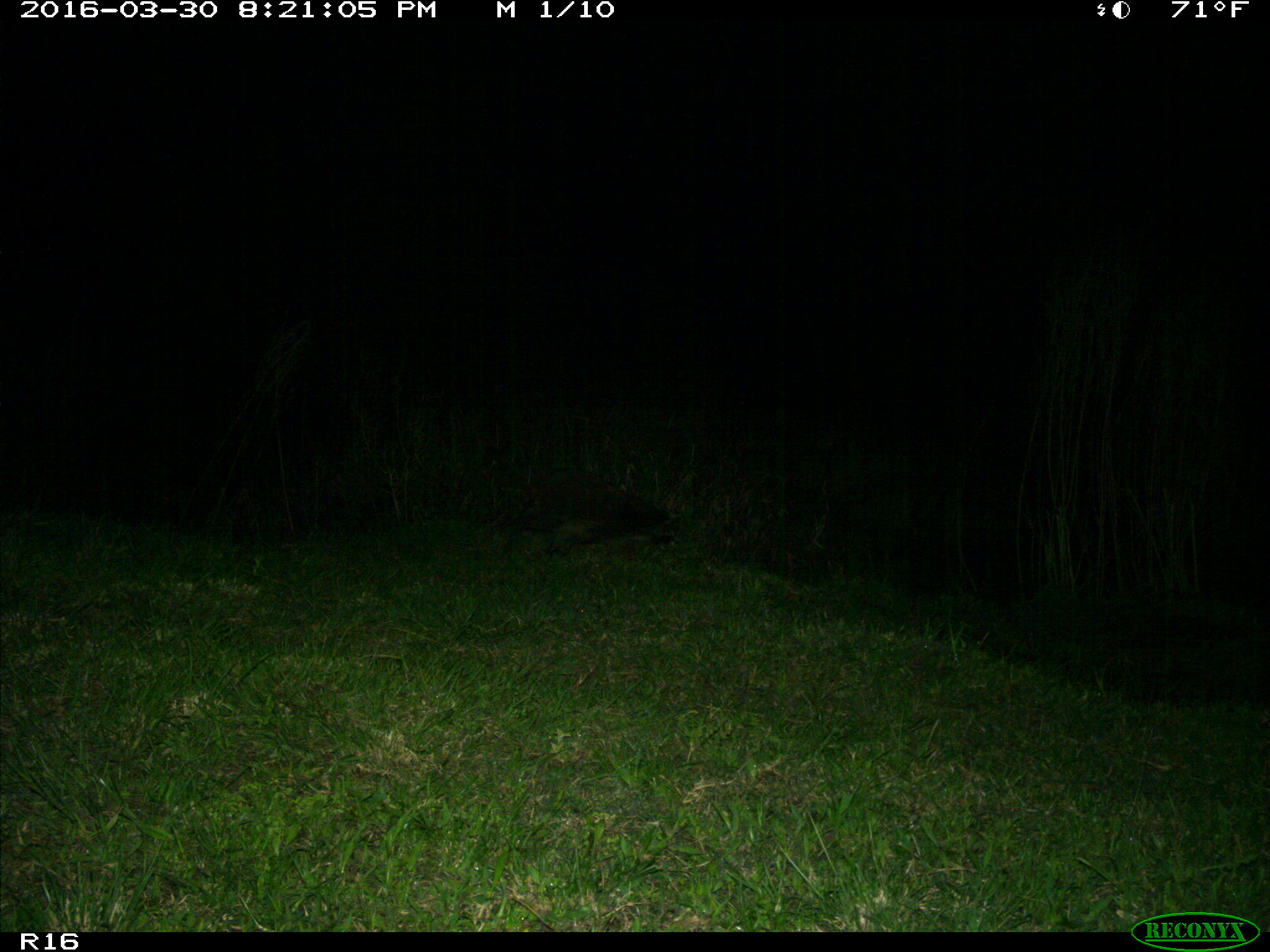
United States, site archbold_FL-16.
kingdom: Animalia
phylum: Chordata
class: Mammalia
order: Carnivora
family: Procyonidae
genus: Procyon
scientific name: Procyon lotor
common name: common raccoon